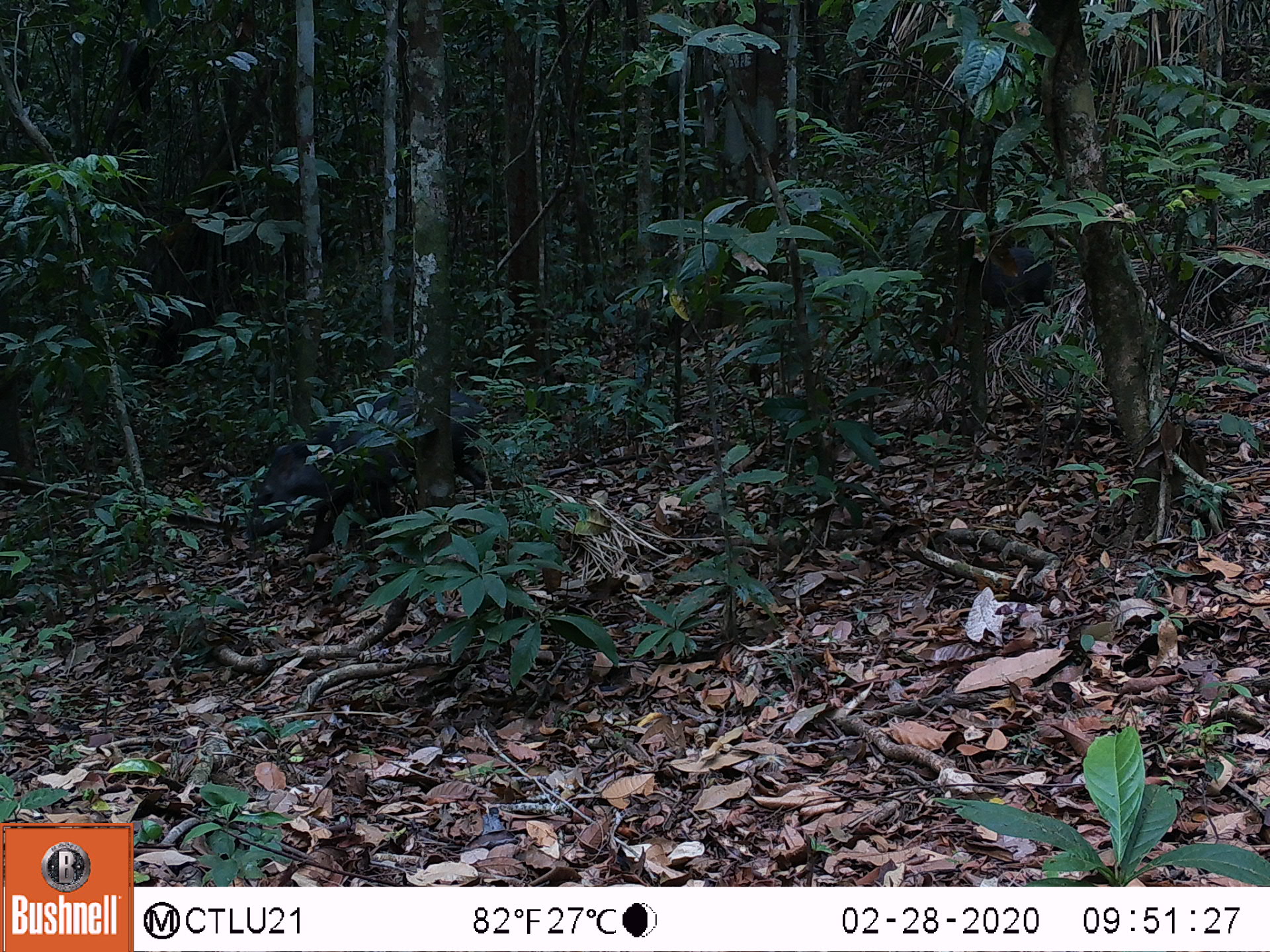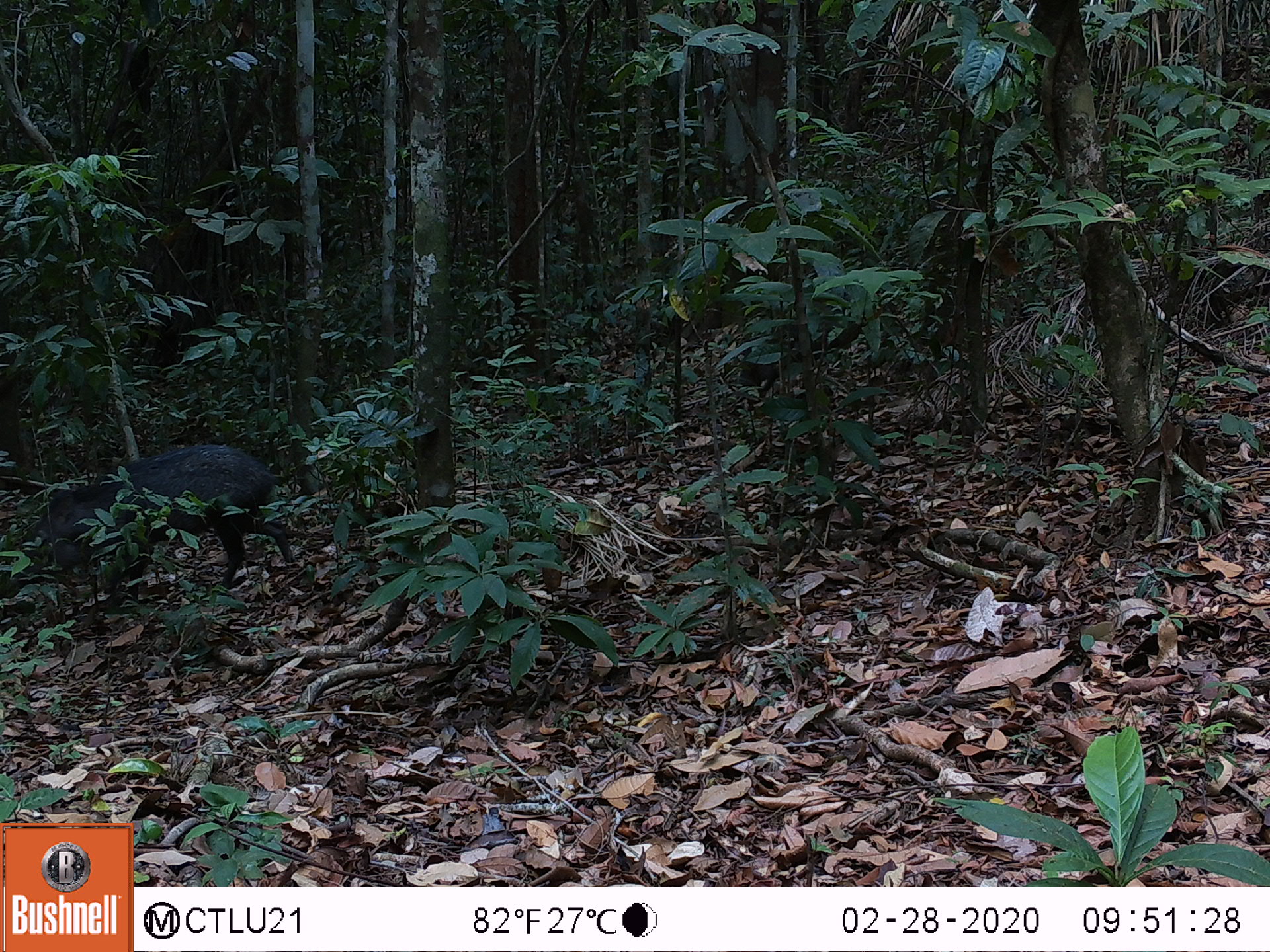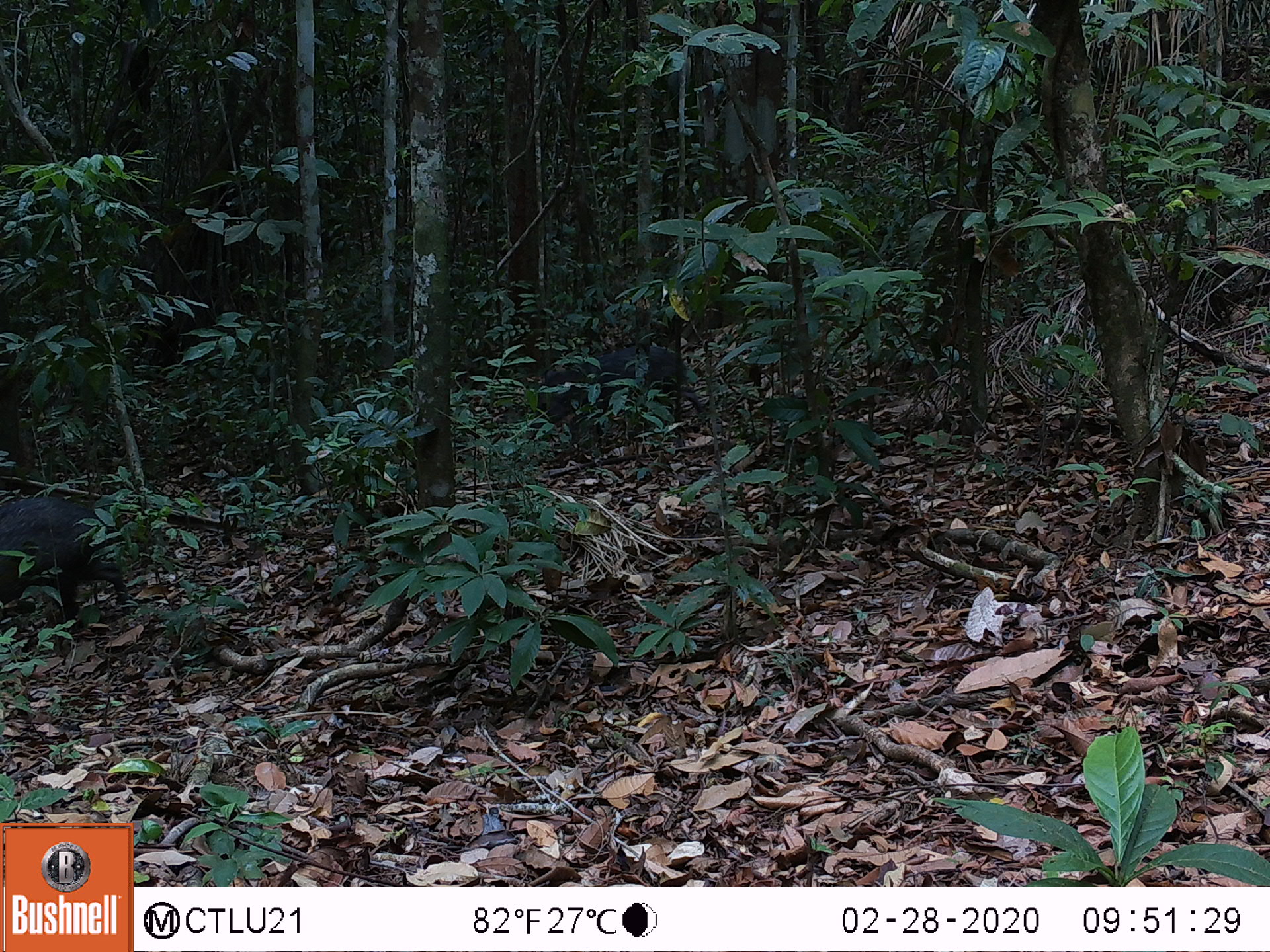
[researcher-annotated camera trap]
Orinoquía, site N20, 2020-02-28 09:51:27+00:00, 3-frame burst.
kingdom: Animalia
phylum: Chordata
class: Mammalia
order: Artiodactyla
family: Tayassuidae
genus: Pecari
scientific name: Pecari tajacu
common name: collared peccary